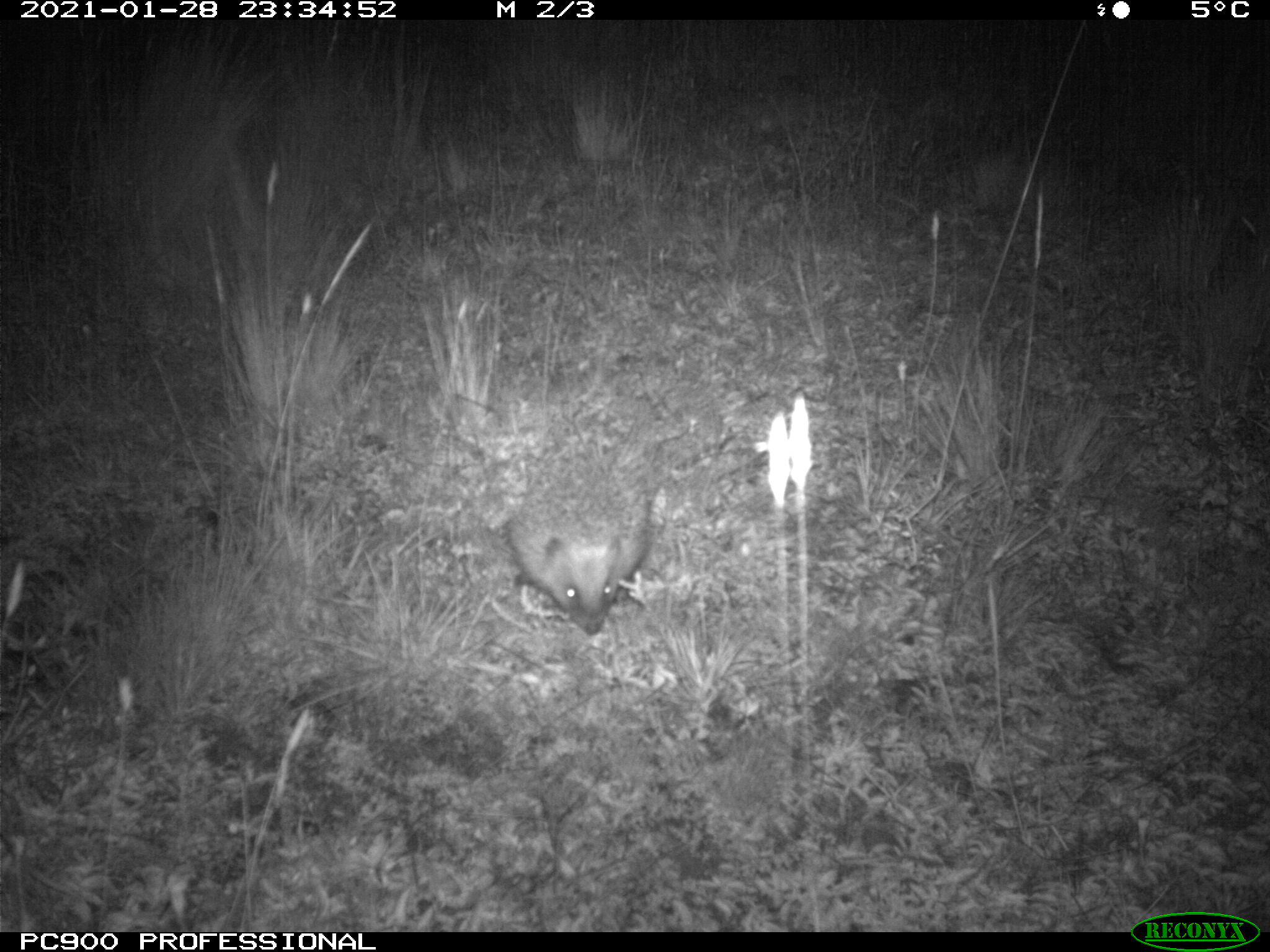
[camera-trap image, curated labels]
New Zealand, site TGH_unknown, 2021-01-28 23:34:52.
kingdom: Animalia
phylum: Chordata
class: Mammalia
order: Eulipotyphla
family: Erinaceidae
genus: Erinaceus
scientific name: Erinaceus europaeus europaeus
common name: european hedgehog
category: hedgehog